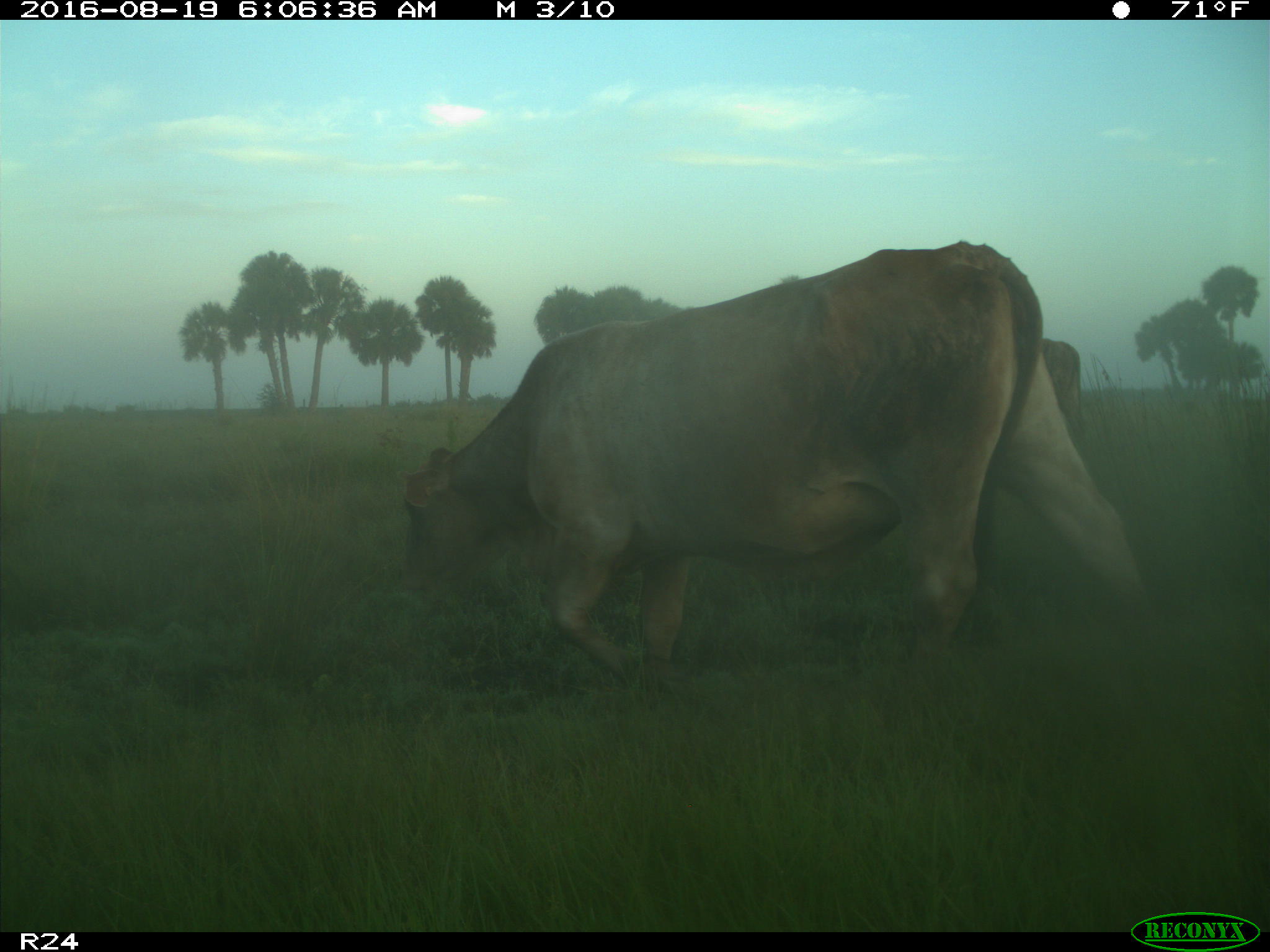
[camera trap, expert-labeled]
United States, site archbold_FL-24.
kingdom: Animalia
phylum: Chordata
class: Mammalia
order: Artiodactyla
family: Bovidae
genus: Bos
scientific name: Bos taurus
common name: domestic cow